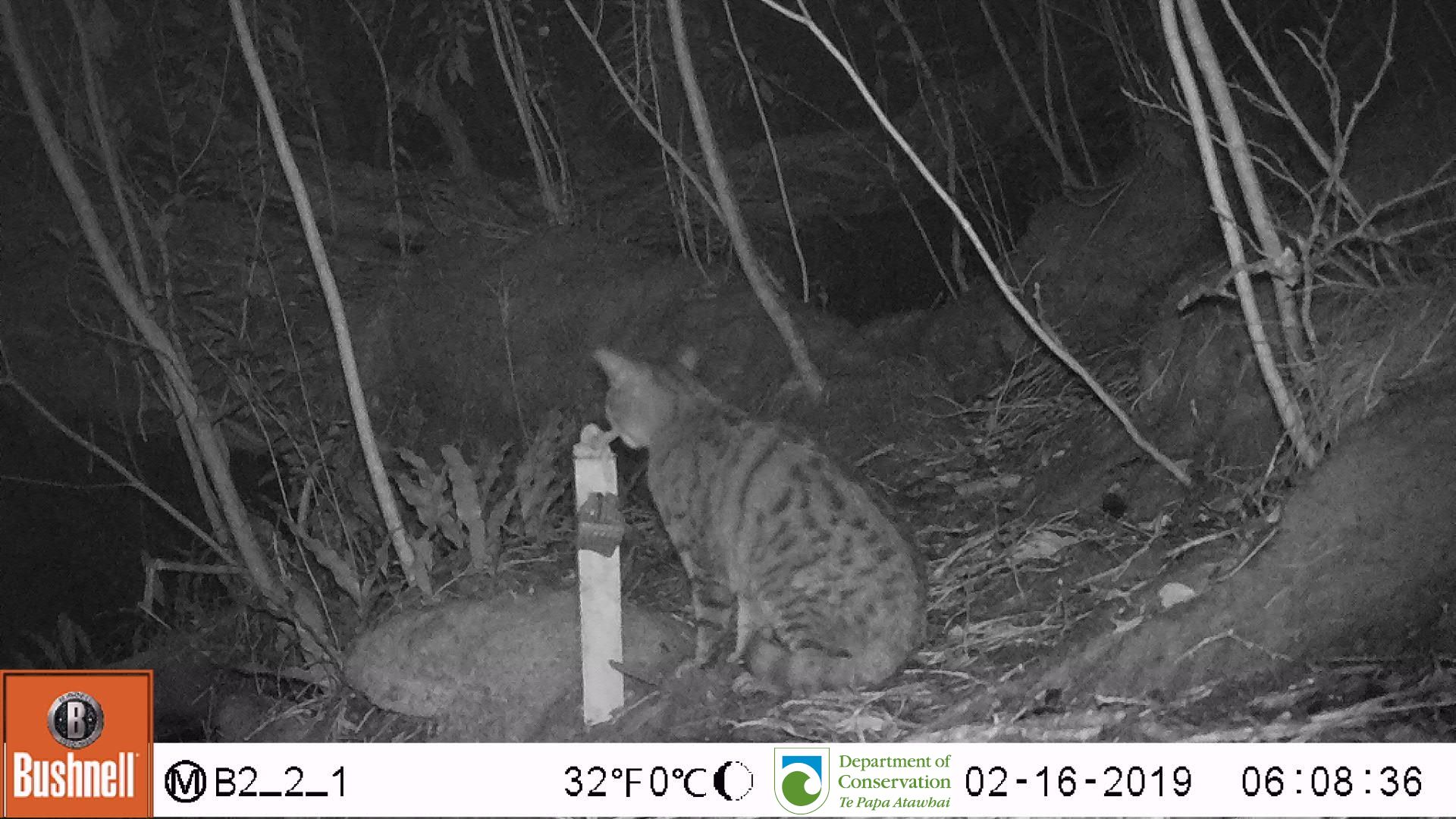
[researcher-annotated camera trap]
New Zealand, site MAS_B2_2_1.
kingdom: Animalia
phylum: Chordata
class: Mammalia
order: Carnivora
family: Felidae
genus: Felis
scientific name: Felis catus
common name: domestic cat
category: cat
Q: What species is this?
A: Cat (domestic cat) (Felis catus).